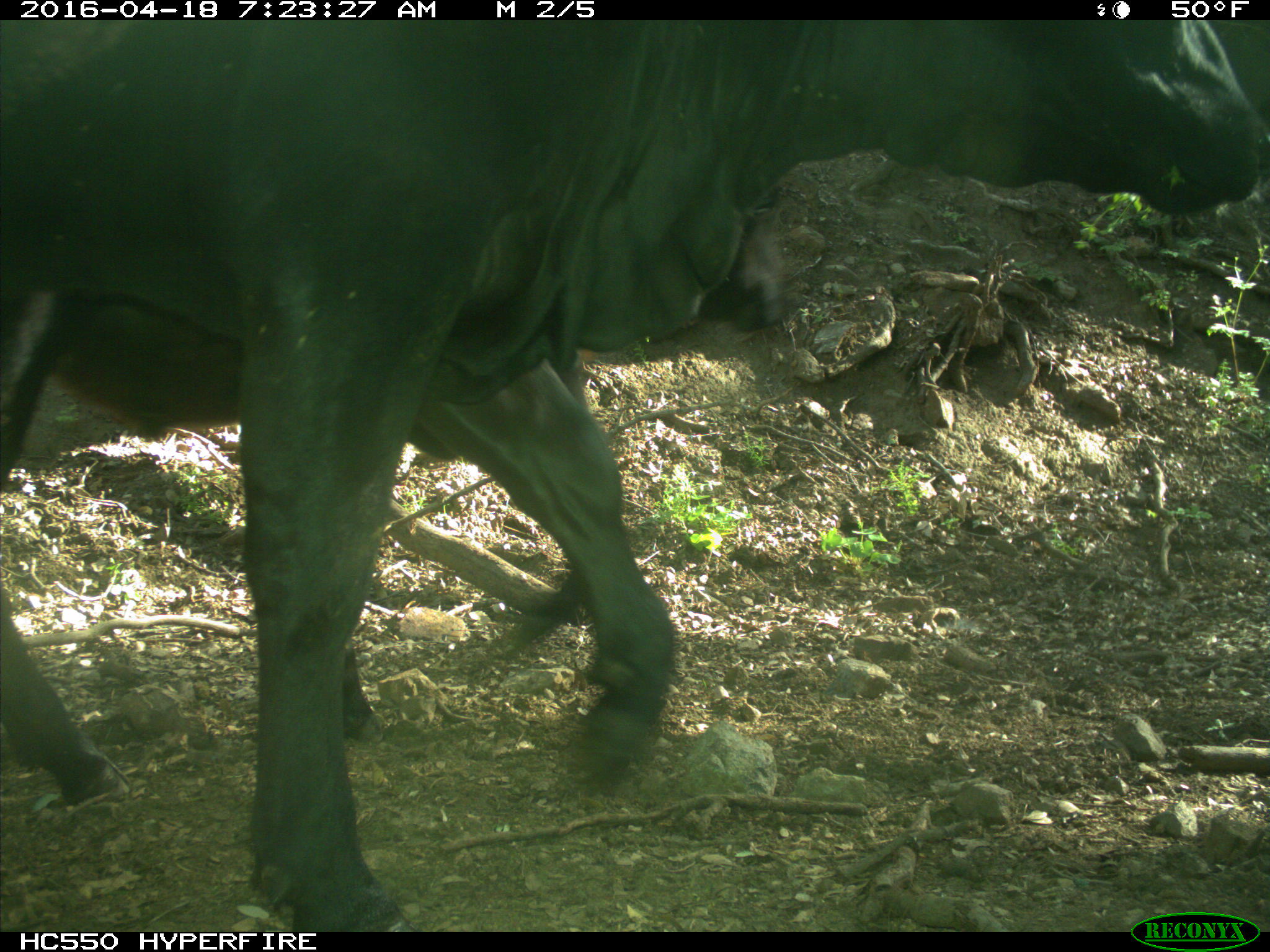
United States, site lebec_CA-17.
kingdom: Animalia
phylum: Chordata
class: Mammalia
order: Artiodactyla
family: Bovidae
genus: Bos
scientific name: Bos taurus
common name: domestic cow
Bos taurus (domestic cow).